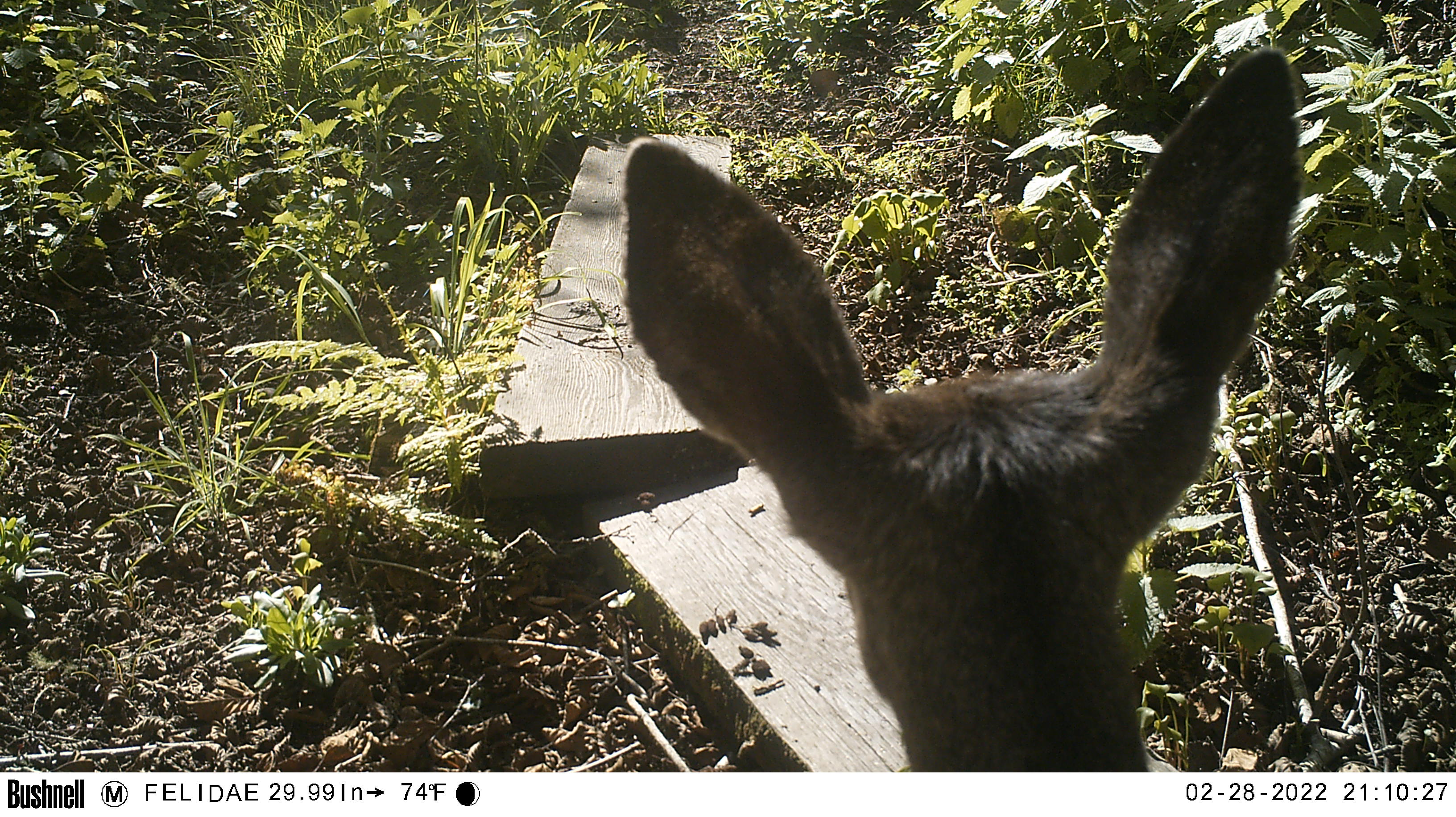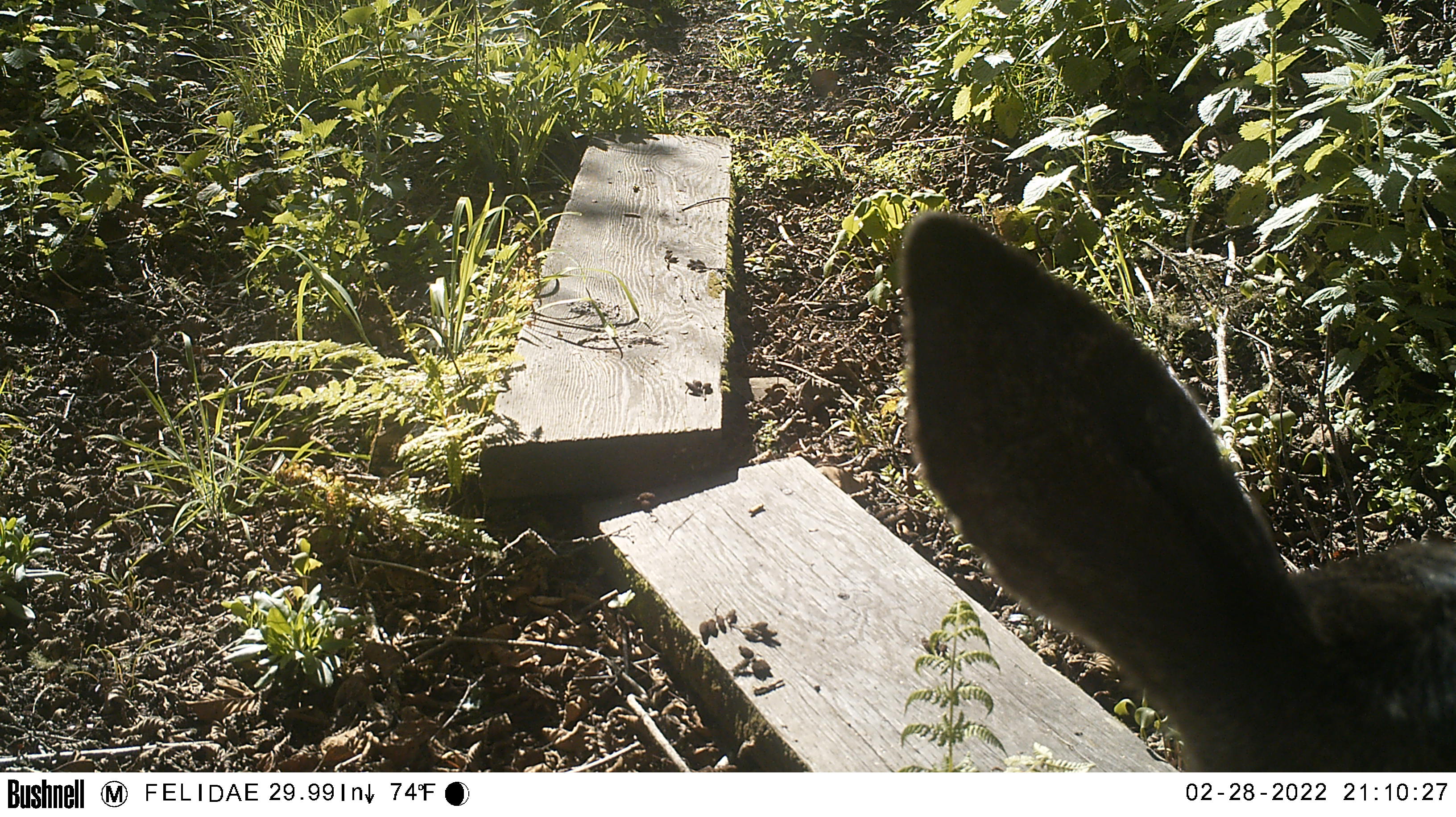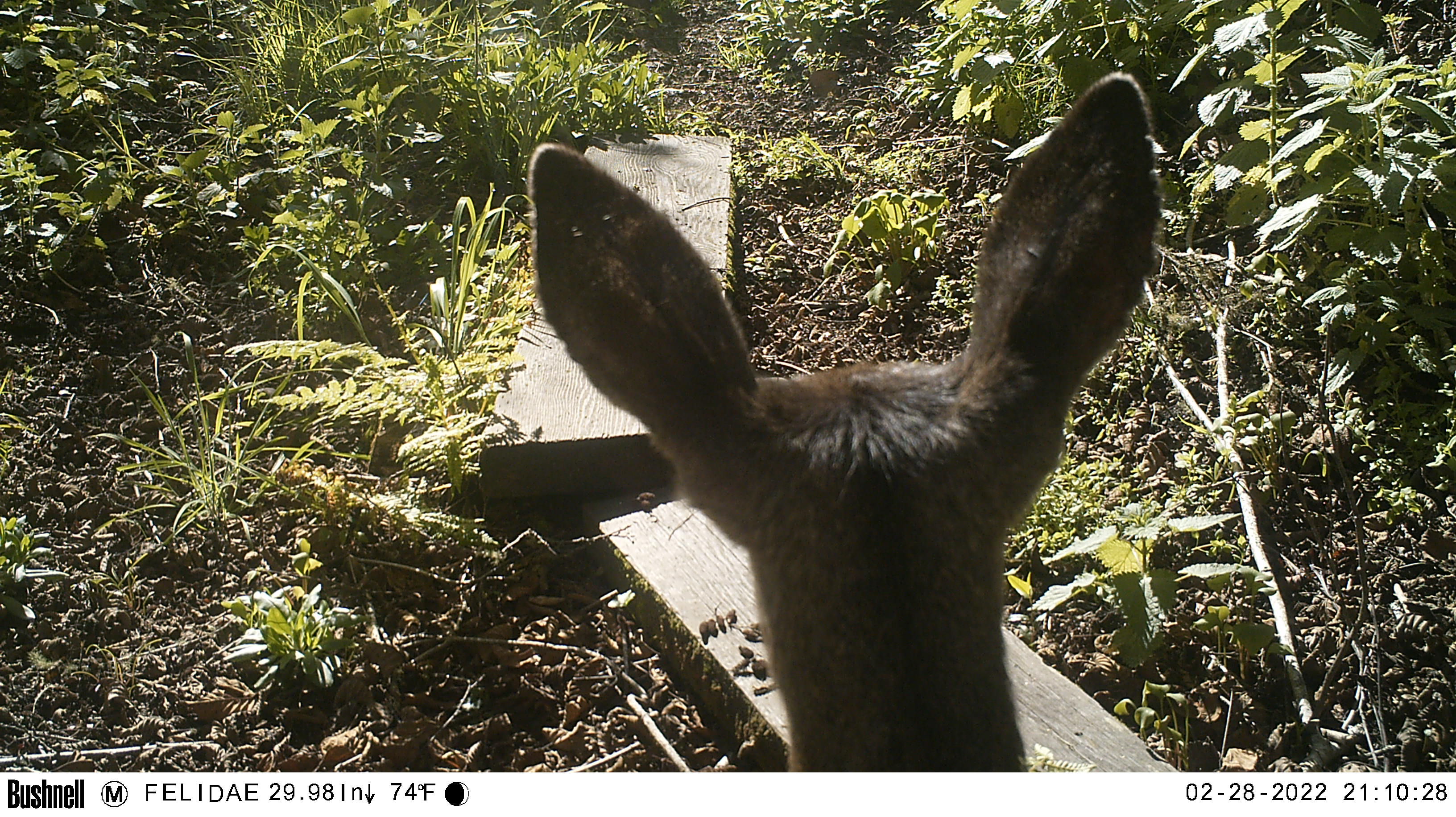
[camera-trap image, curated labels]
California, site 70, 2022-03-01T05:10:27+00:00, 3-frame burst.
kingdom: Animalia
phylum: Chordata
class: Mammalia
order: Artiodactyla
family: Cervidae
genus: Odocoileus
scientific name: Odocoileus hemionus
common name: mule deer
Mule deer (Odocoileus hemionus).